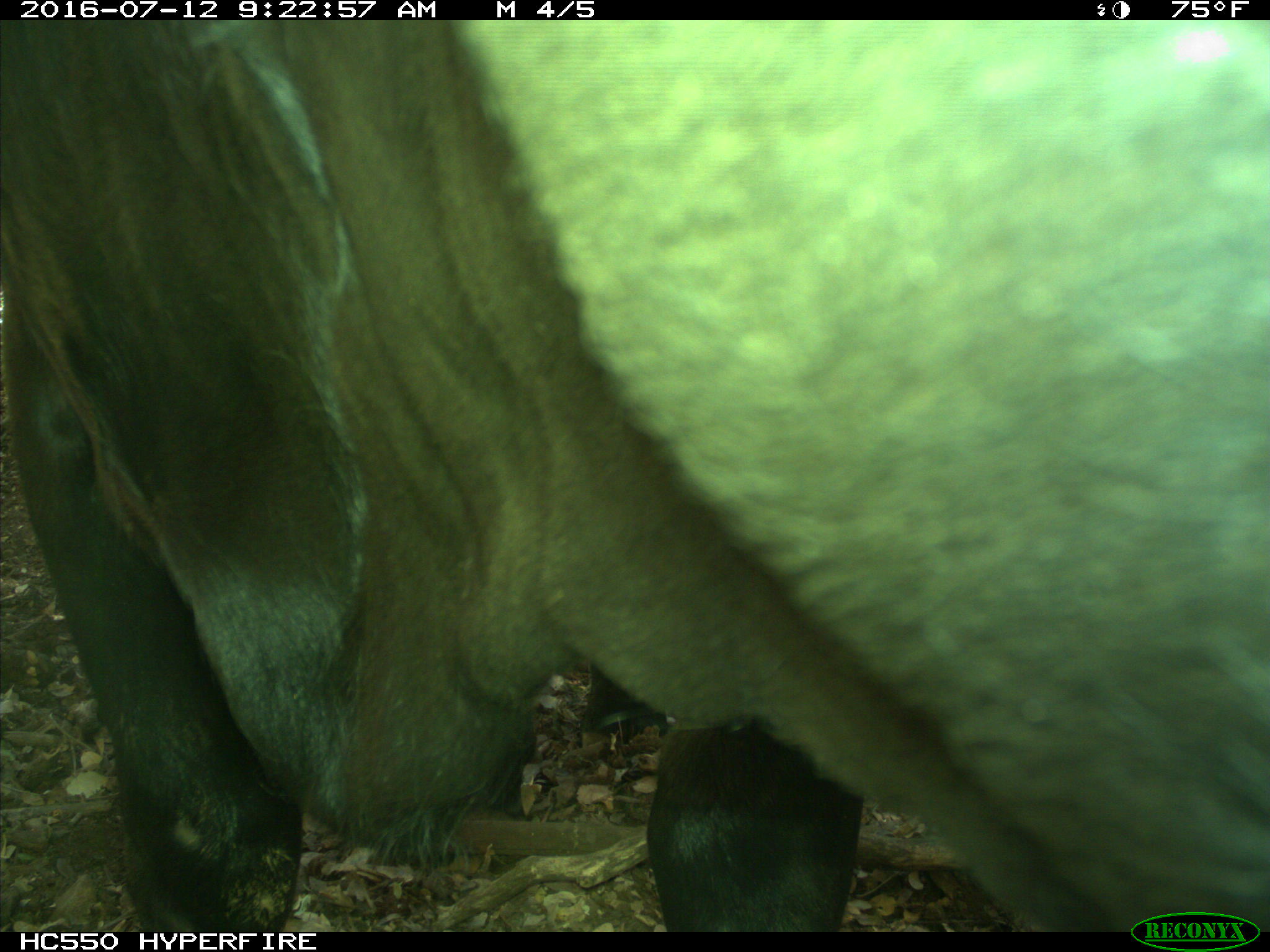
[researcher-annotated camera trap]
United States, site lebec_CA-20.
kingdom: Animalia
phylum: Chordata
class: Mammalia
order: Artiodactyla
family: Bovidae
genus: Bos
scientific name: Bos taurus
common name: domestic cow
Bos taurus (domestic cow).